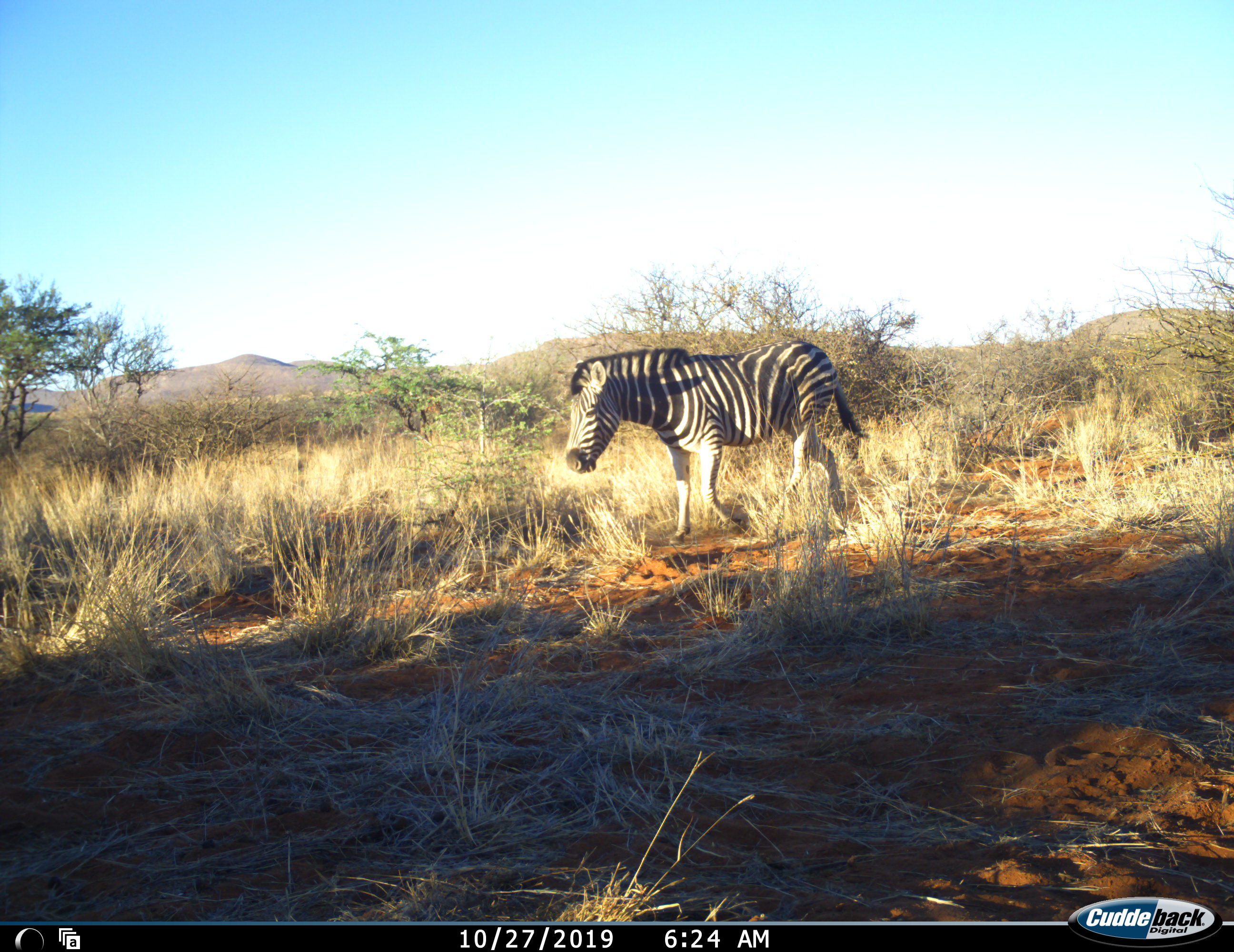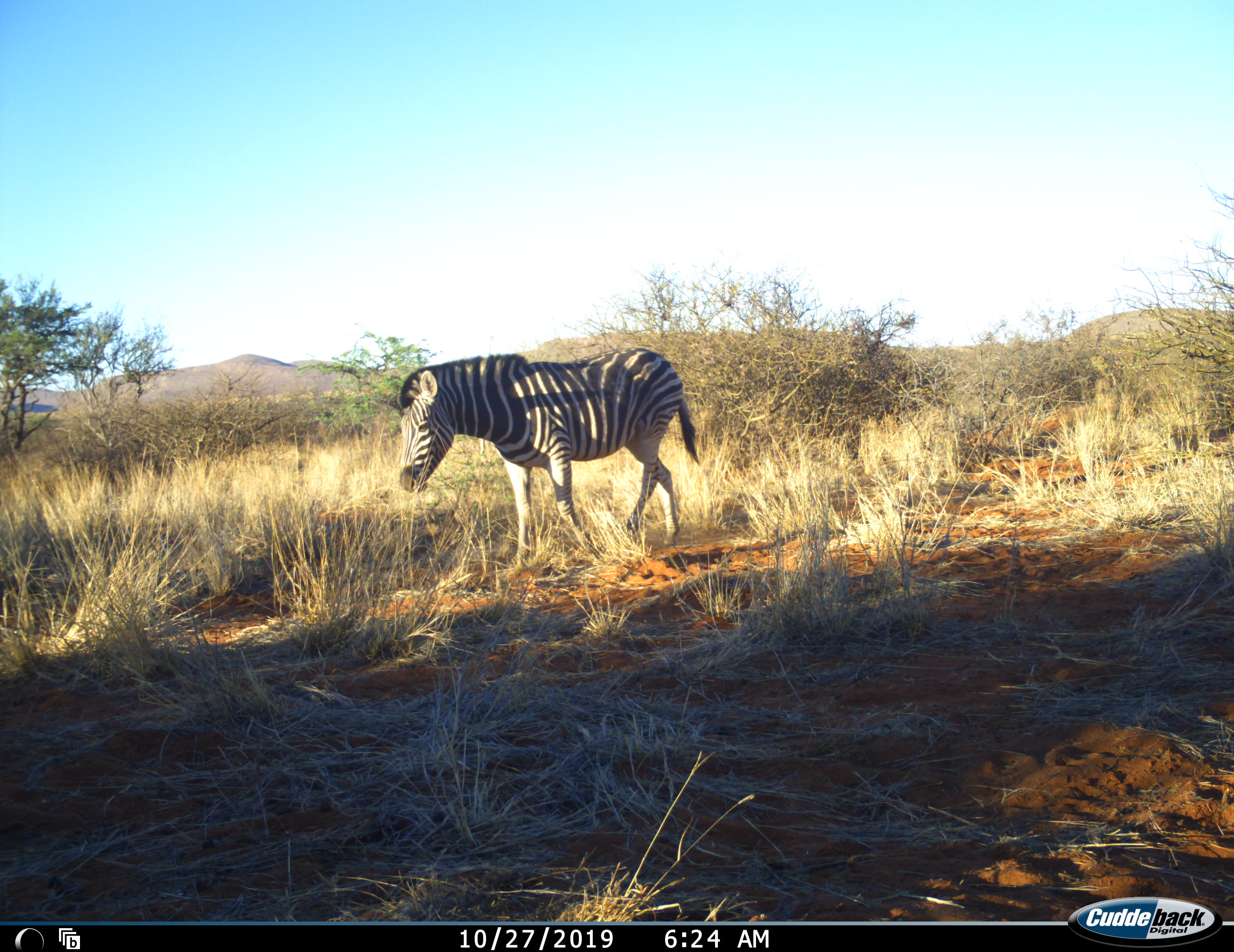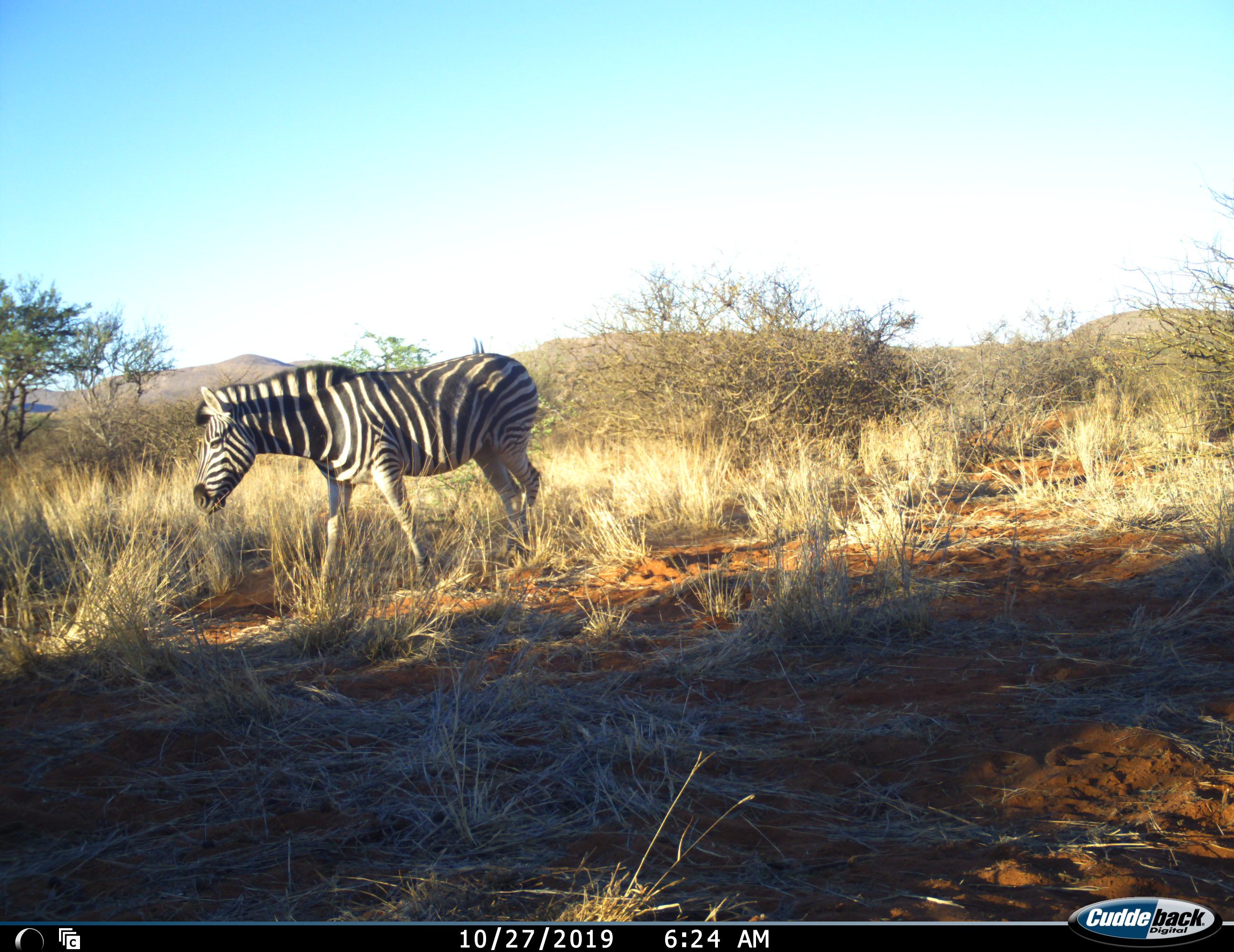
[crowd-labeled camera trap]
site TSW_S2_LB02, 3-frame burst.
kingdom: Animalia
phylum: Chordata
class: Mammalia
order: Perissodactyla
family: Equidae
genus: Equus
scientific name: Equus quagga burchellii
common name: burchell's zebra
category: zebraburchells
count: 1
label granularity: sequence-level